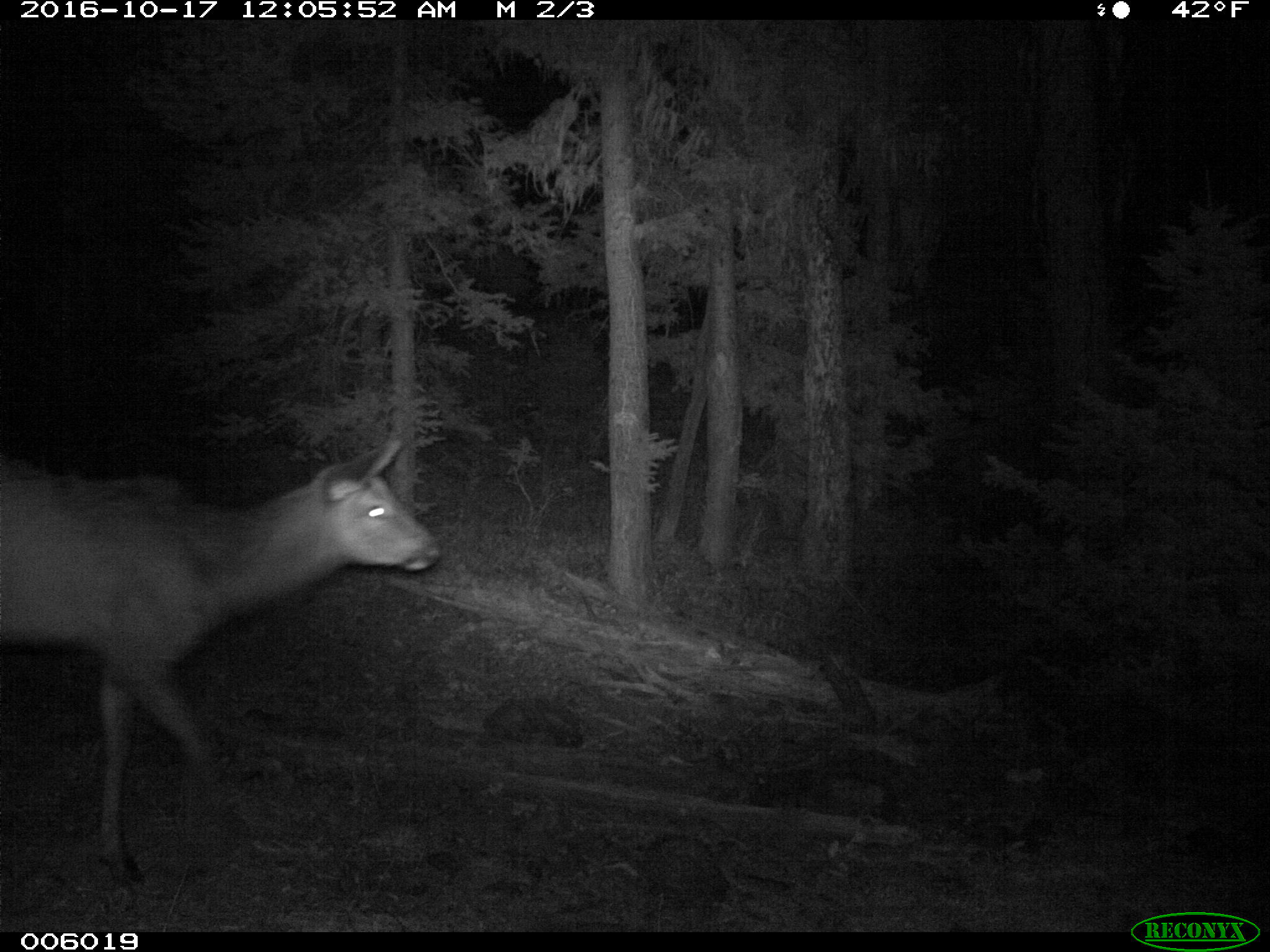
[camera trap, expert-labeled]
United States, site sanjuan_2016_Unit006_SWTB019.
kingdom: Animalia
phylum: Chordata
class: Mammalia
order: Artiodactyla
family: Cervidae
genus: Cervus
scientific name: Cervus elaphus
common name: red deer